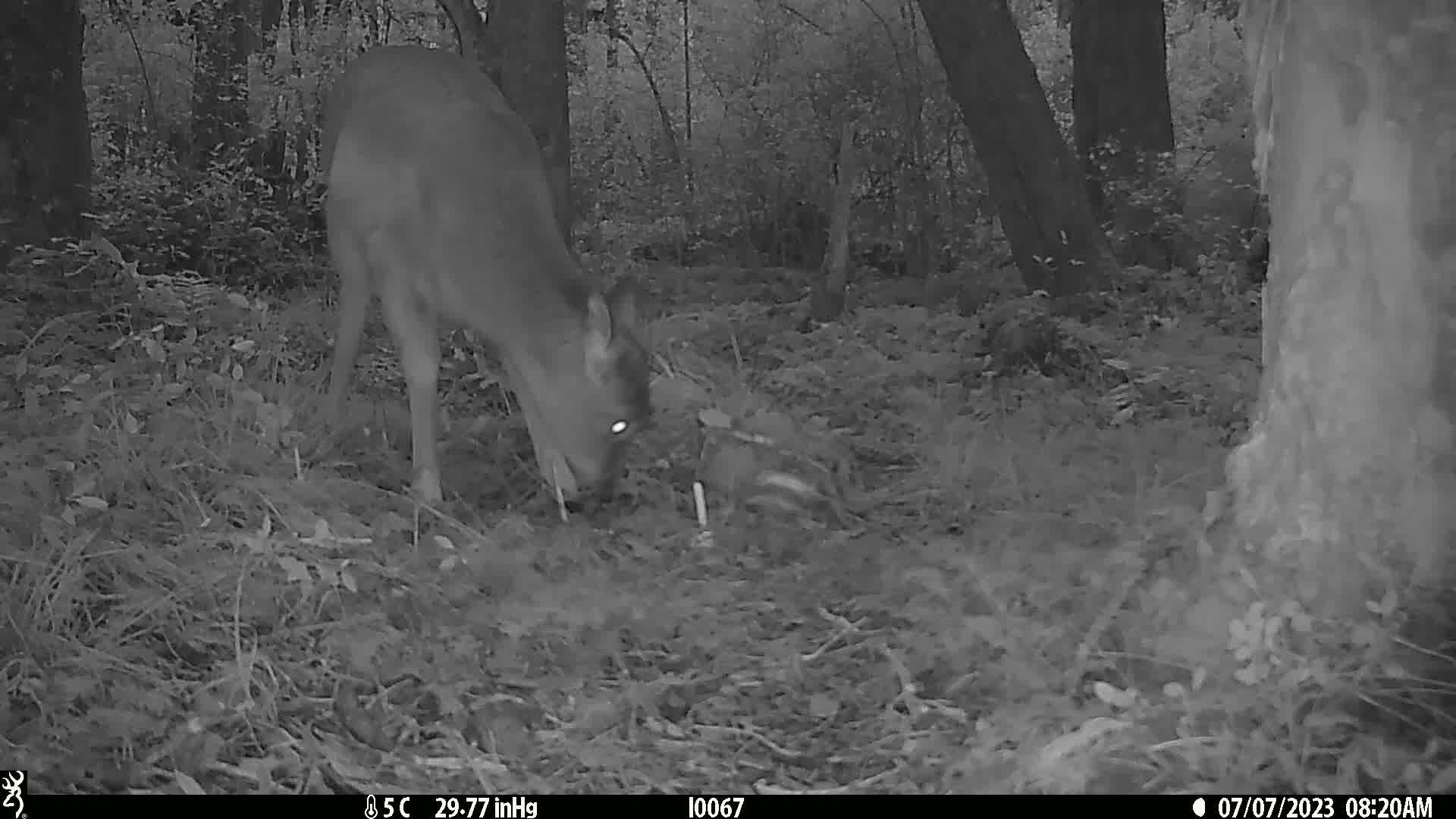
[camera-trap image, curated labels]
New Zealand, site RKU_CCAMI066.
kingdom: Animalia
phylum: Chordata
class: Mammalia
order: Artiodactyla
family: Cervidae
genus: Odocoileus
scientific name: Odocoileus virginianus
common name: white-tailed deer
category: white tailed deer